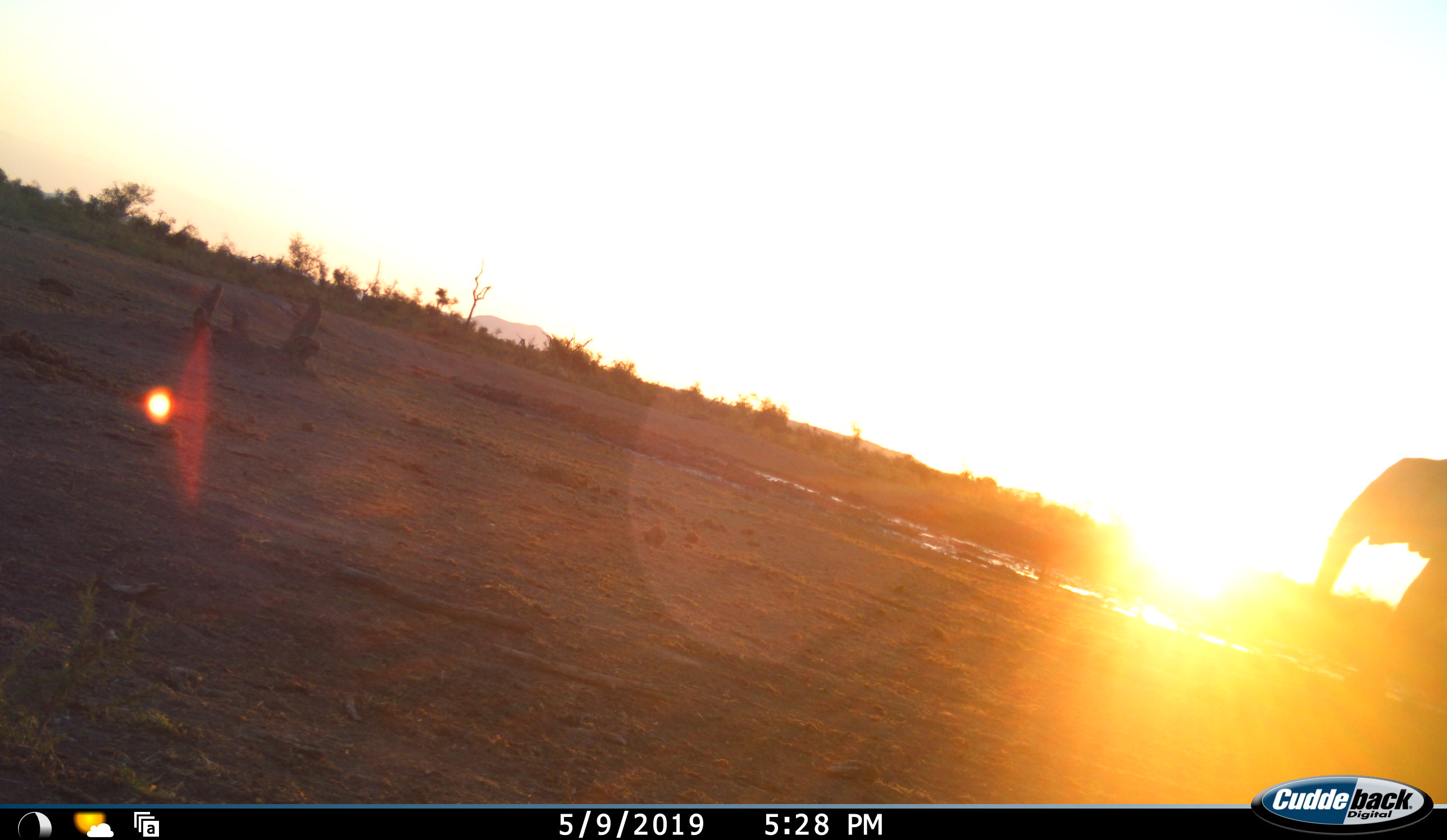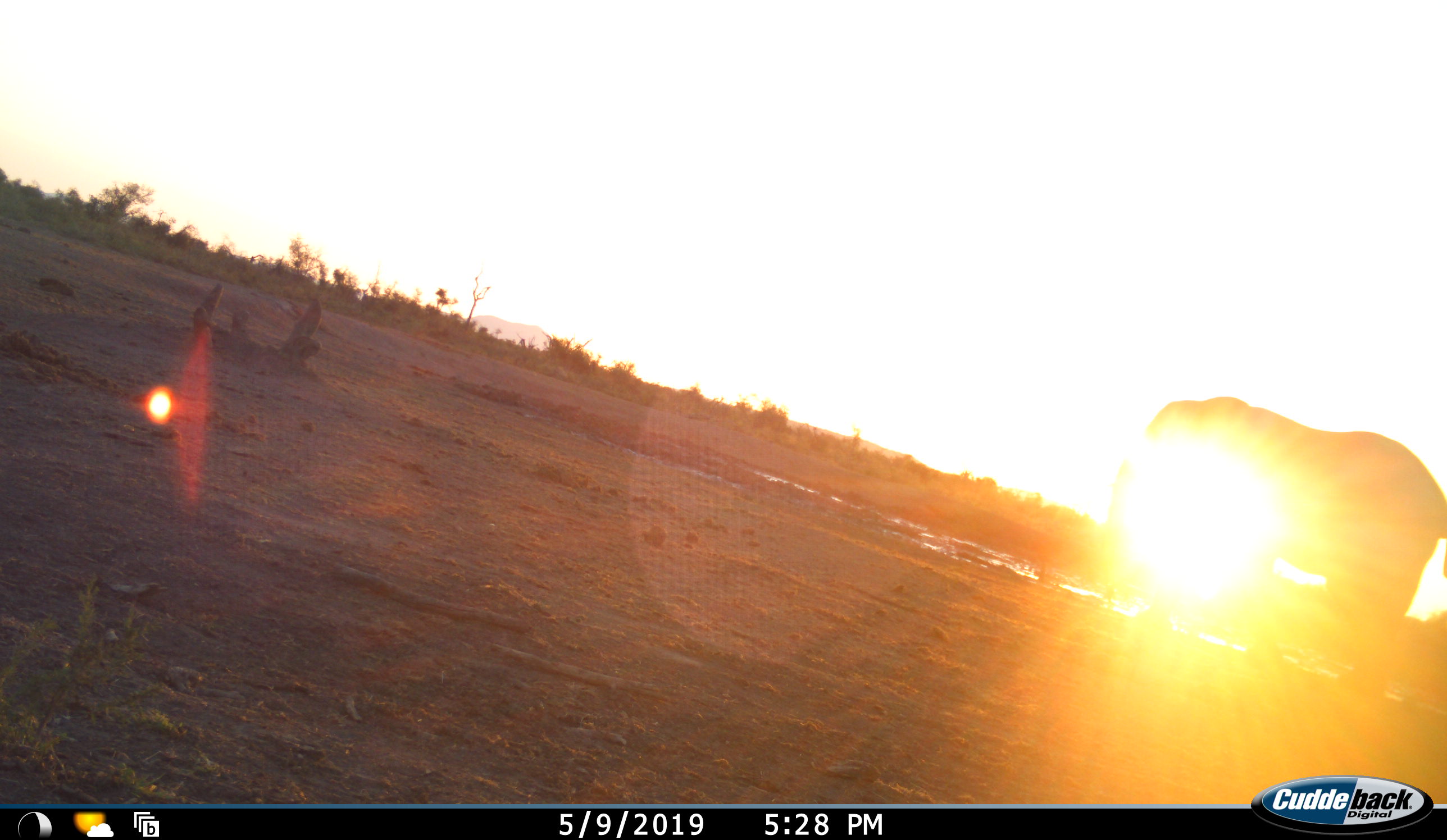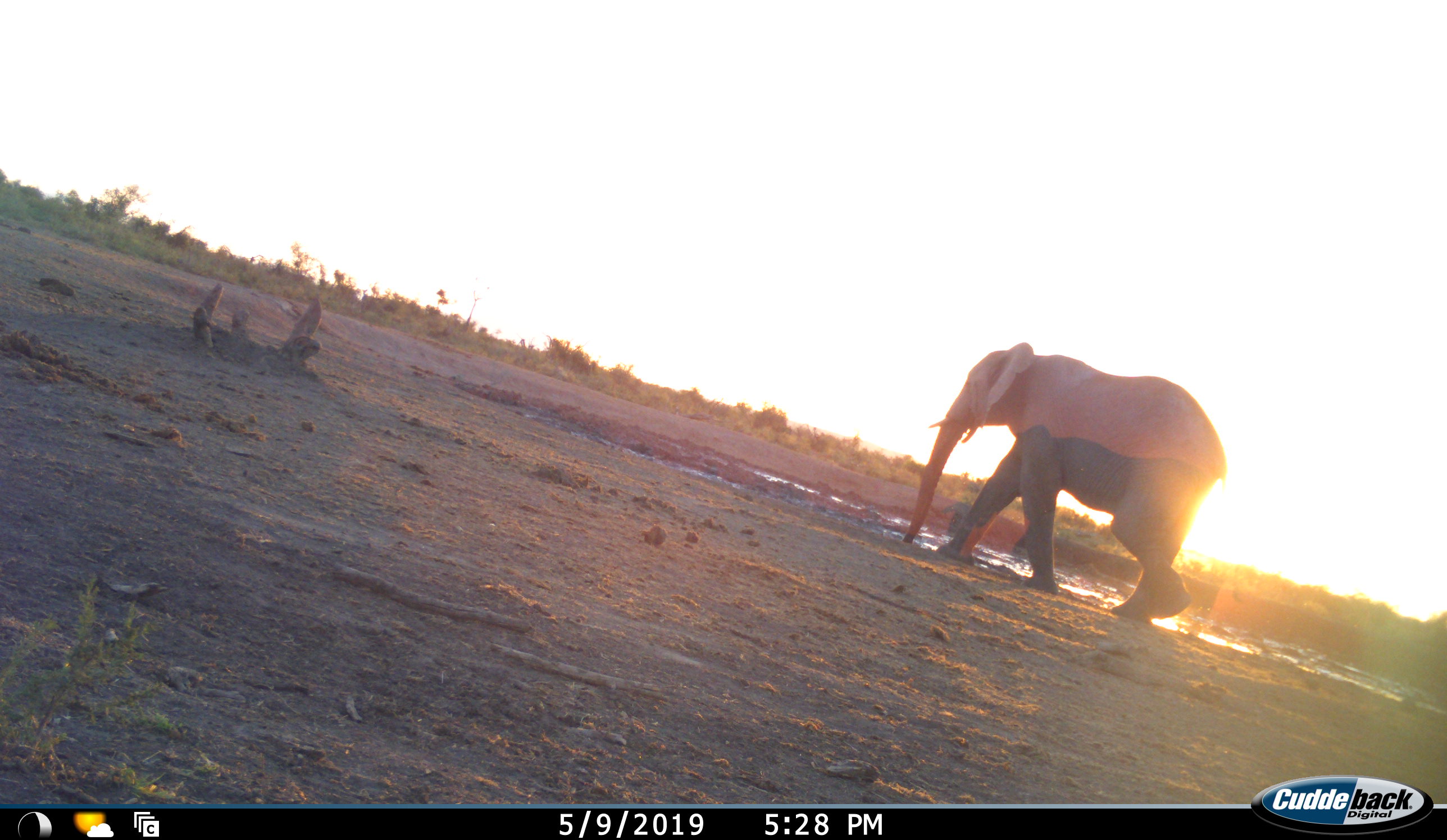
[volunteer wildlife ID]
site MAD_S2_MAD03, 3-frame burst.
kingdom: Animalia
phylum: Chordata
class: Mammalia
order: Proboscidea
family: Elephantidae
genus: Loxodonta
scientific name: Loxodonta africana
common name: african bush elephant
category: elephant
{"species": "elephant (african bush elephant) (Loxodonta africana)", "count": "1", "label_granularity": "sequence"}